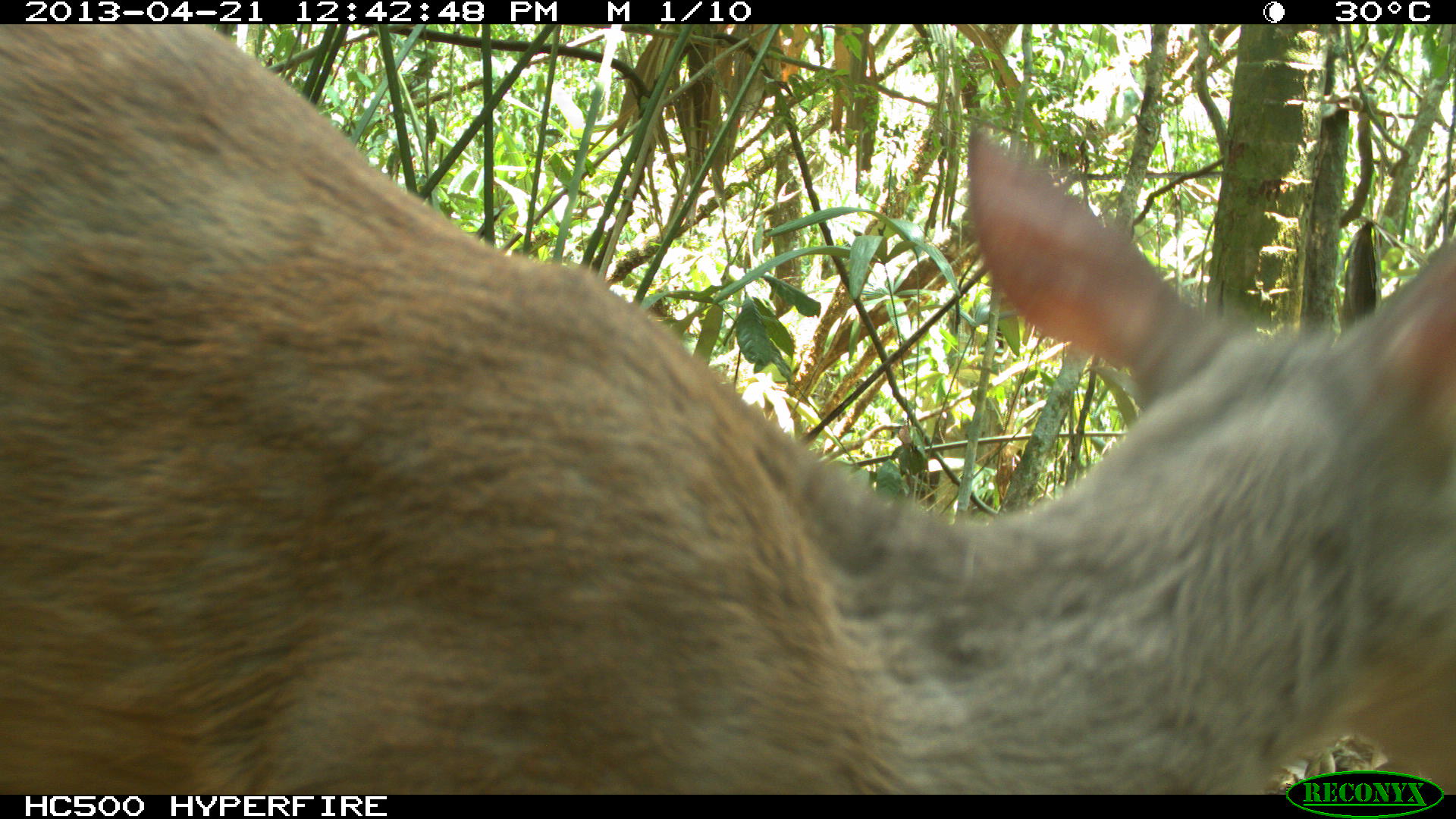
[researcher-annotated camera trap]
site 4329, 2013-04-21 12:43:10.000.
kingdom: Animalia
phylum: Chordata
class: Mammalia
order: Artiodactyla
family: Cervidae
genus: Mazama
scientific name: Mazama temama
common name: central american red brocket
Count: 1.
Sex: female.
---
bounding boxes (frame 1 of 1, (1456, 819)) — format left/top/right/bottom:
mazama temama: 0/24/1456/791